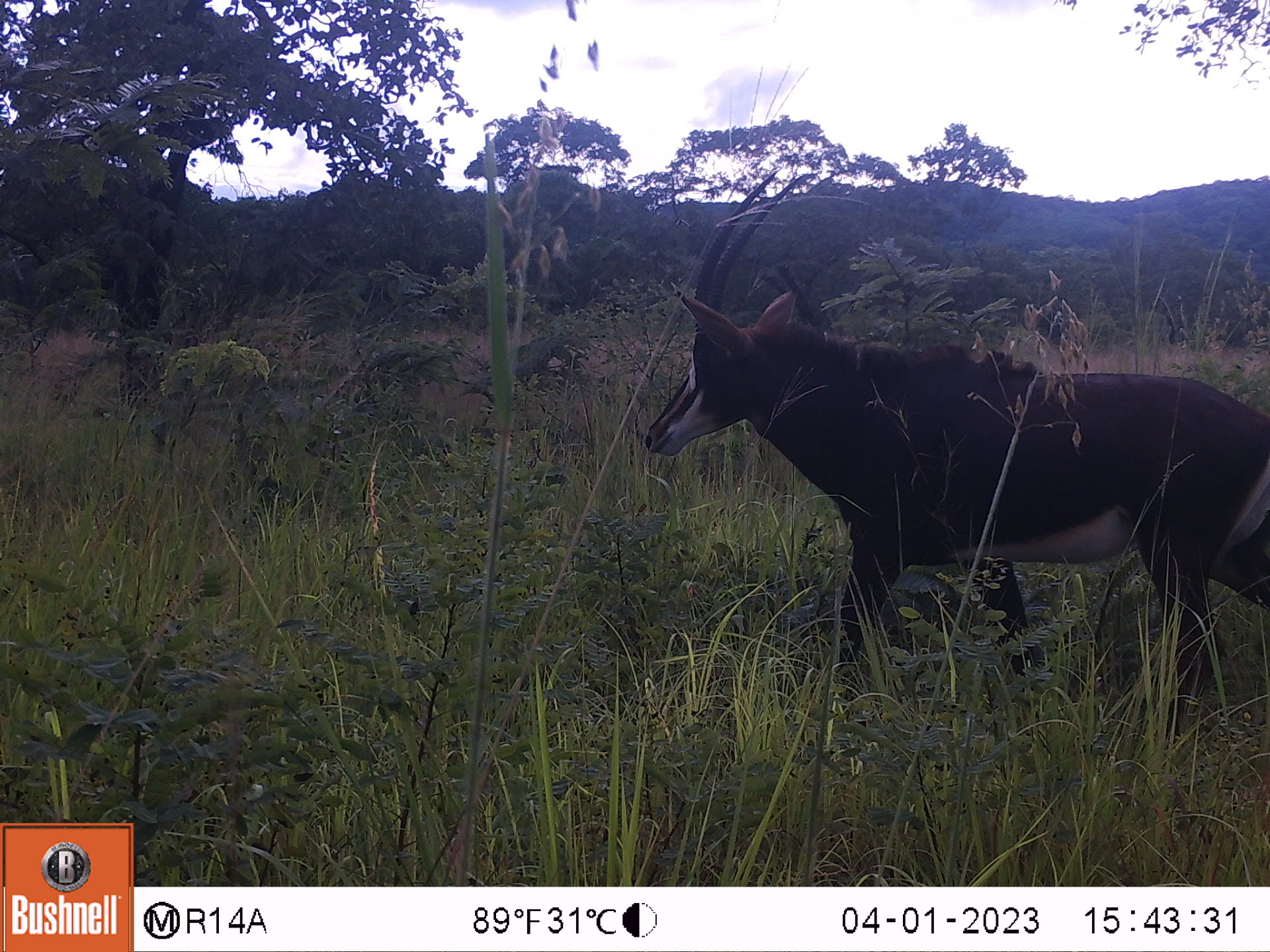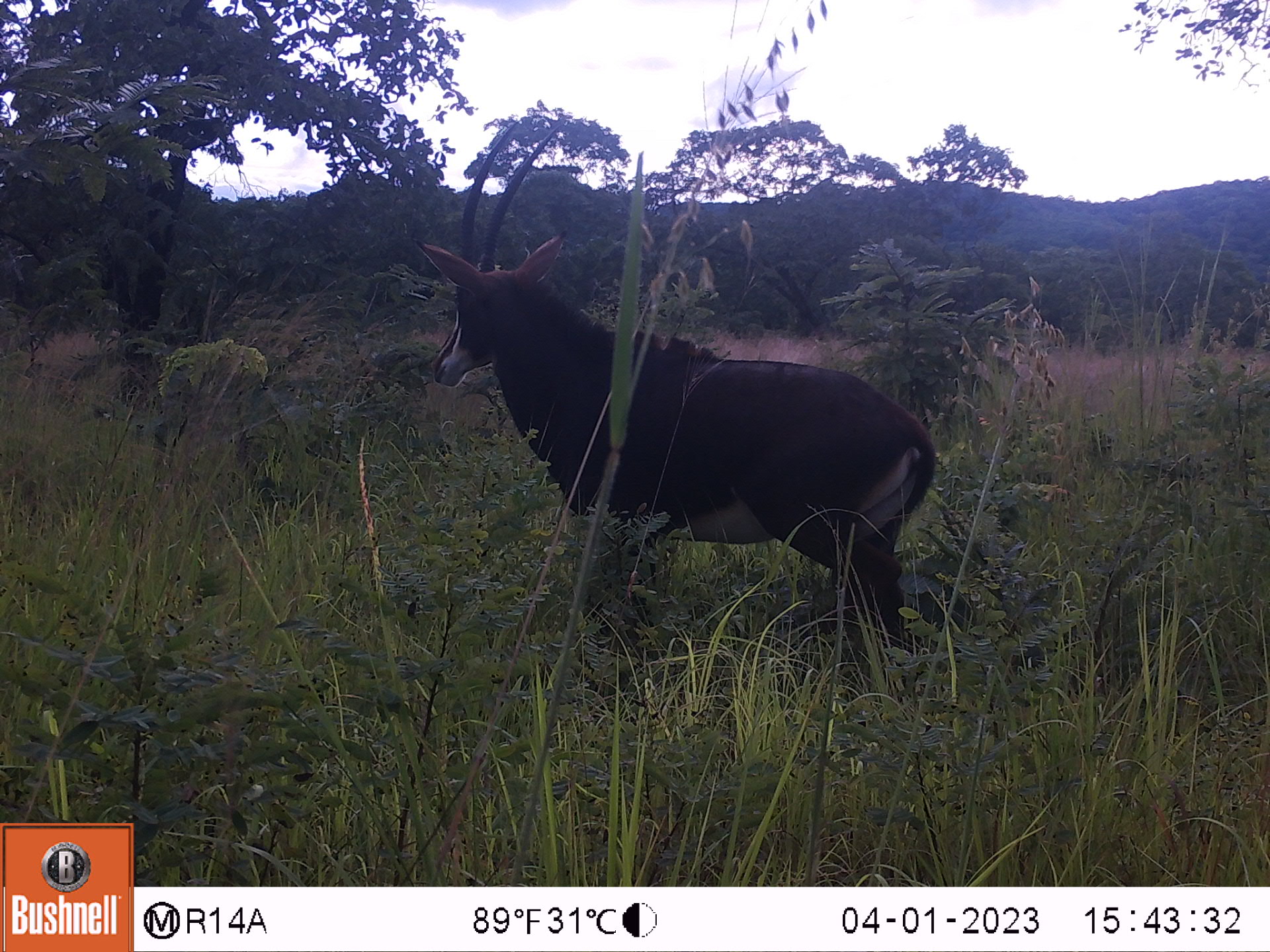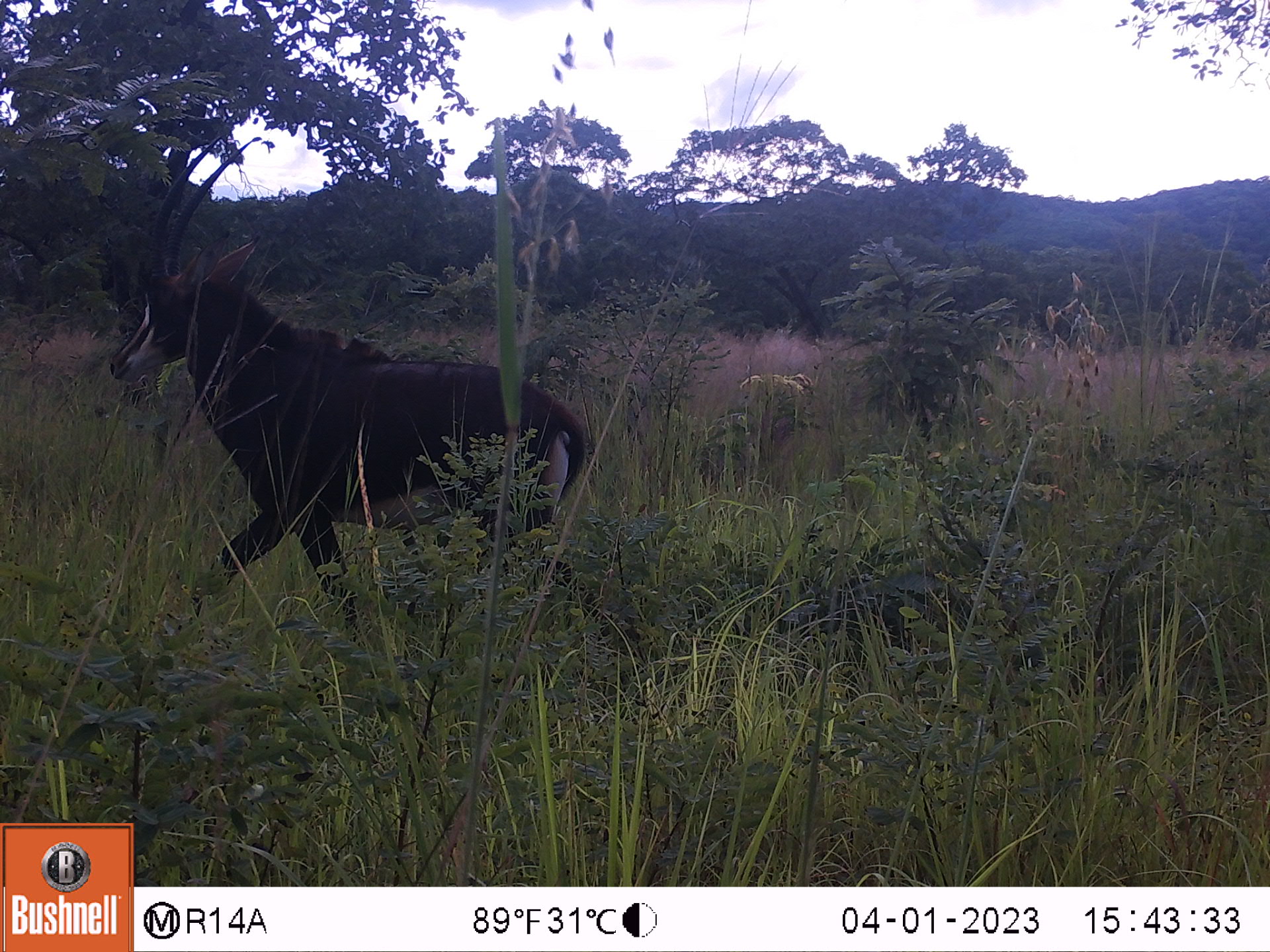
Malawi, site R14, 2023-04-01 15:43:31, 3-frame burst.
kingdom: Animalia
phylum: Chordata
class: Mammalia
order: Artiodactyla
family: Bovidae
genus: Hippotragus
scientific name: Hippotragus niger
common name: sable antelope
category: sable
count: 1